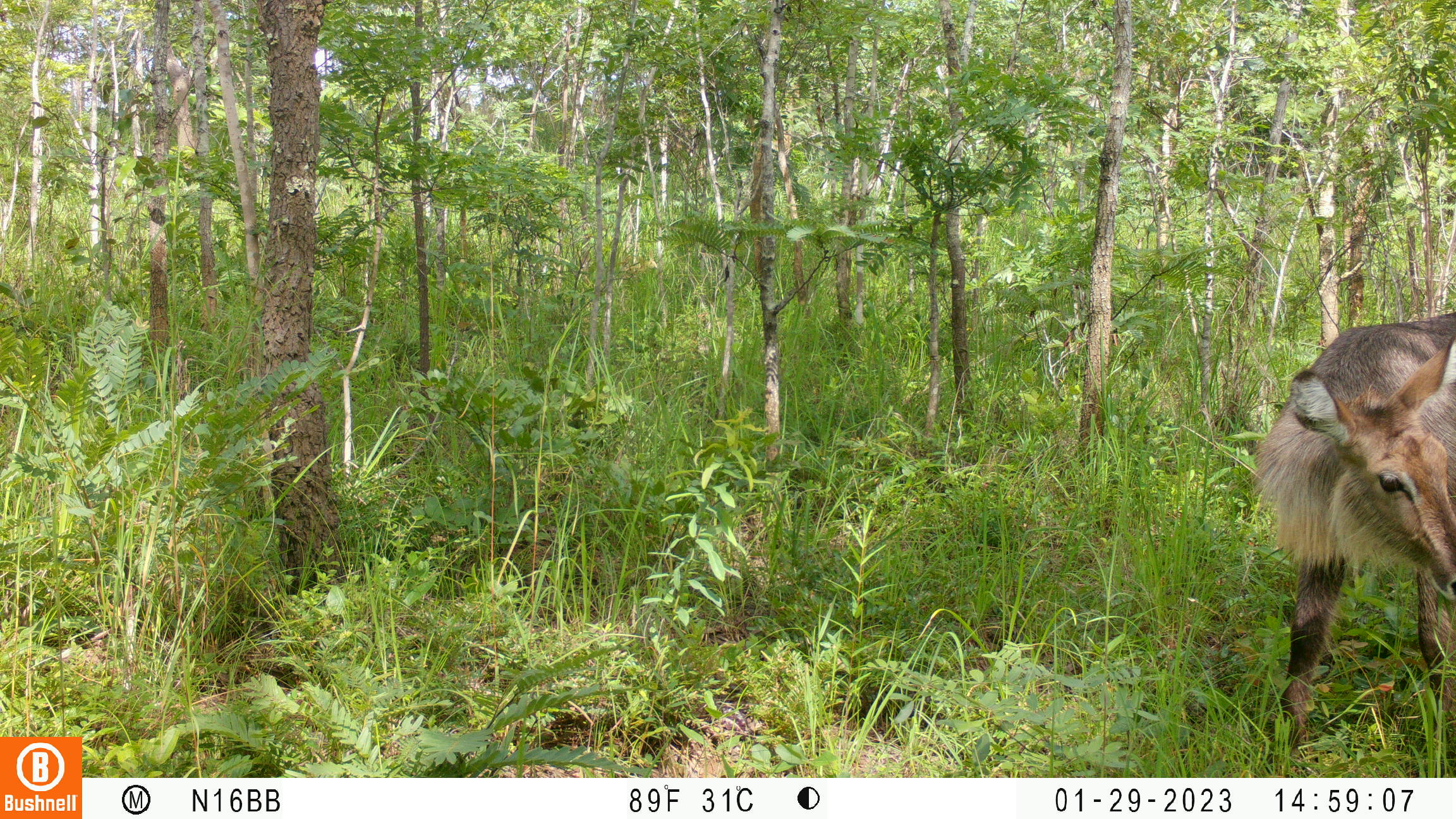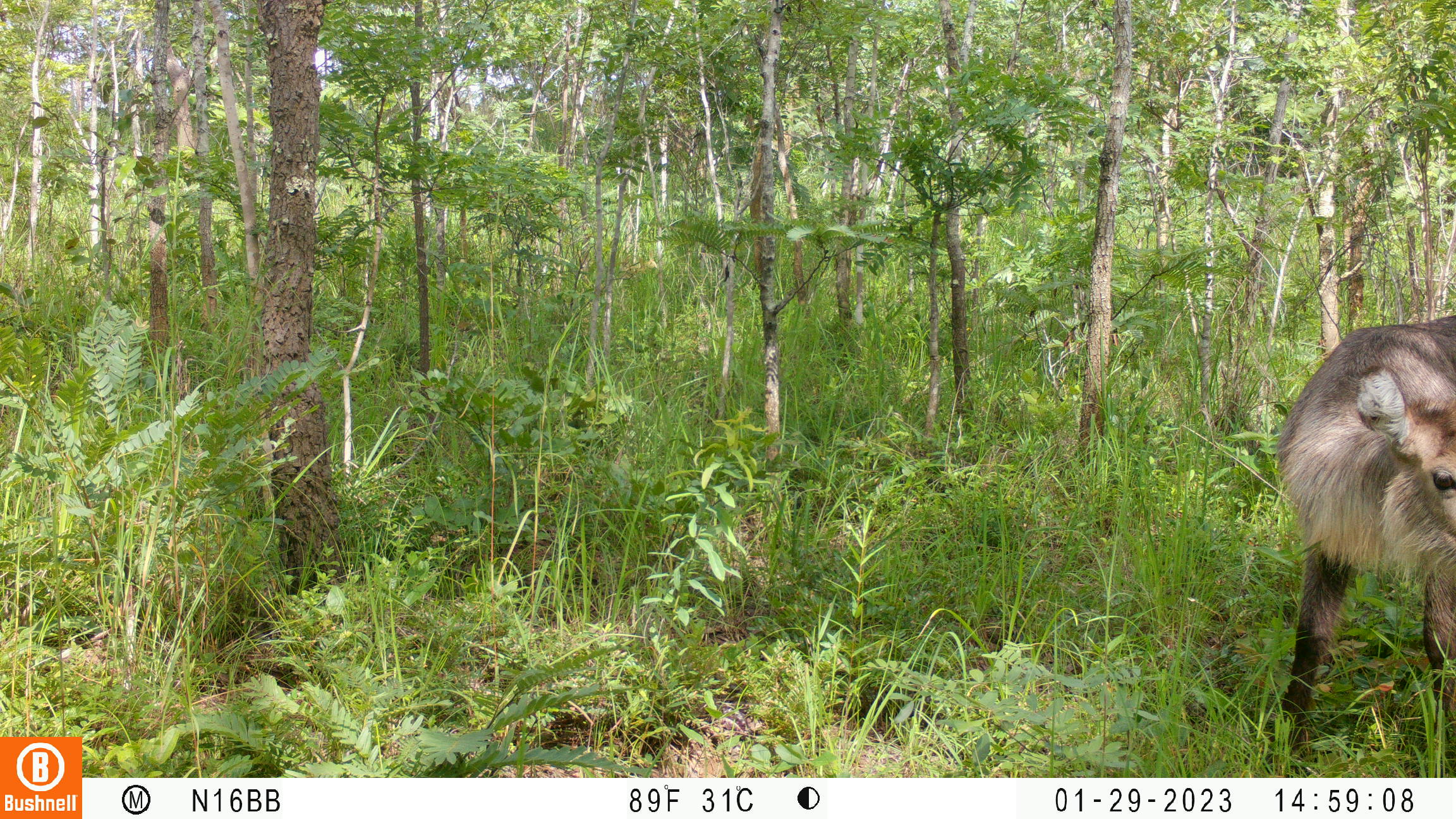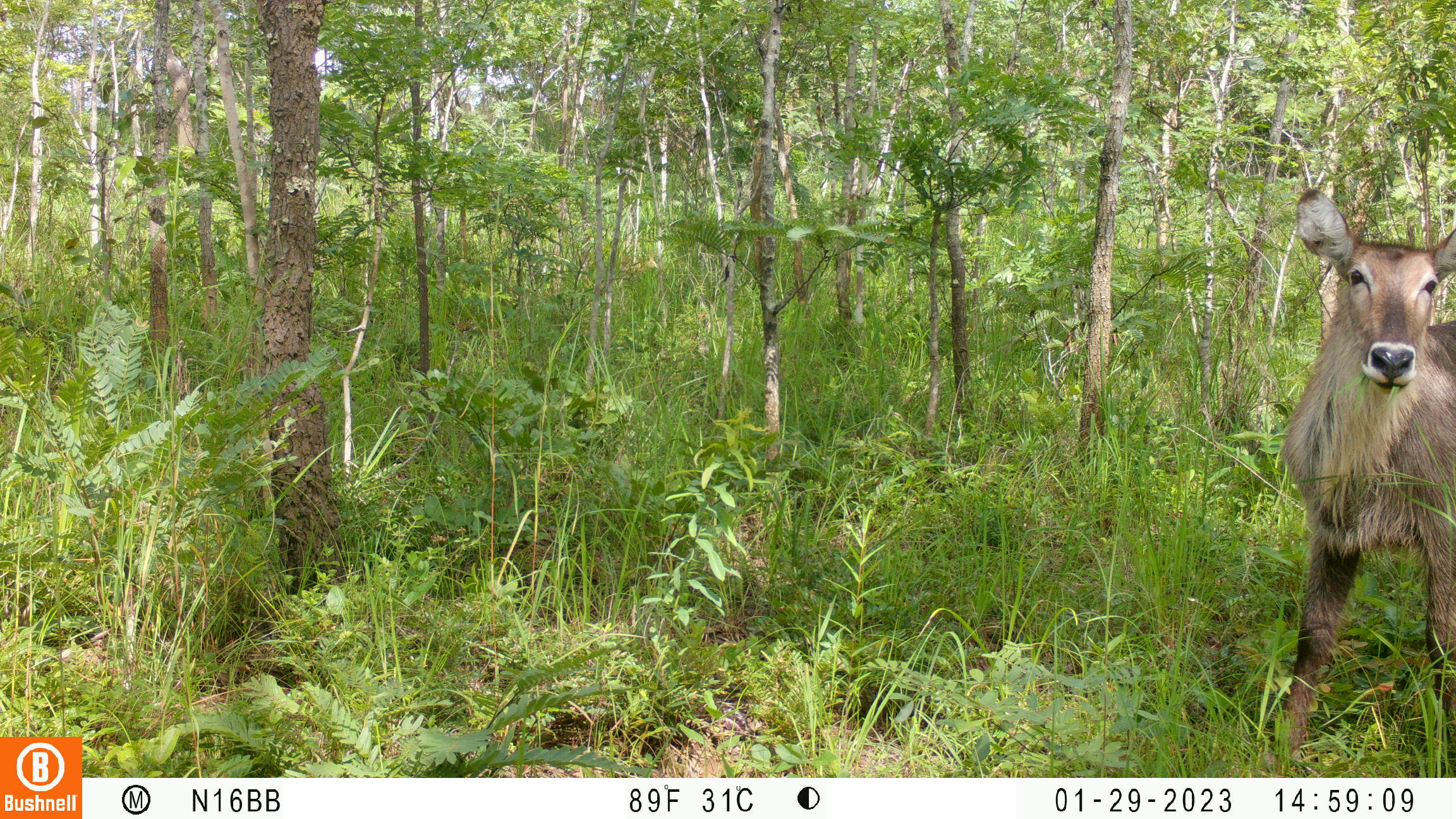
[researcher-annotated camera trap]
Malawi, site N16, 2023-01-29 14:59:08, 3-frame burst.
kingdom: Animalia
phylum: Chordata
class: Mammalia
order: Artiodactyla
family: Bovidae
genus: Kobus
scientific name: Kobus ellipsiprymnus ellipsiprymnus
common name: common waterbuck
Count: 1.